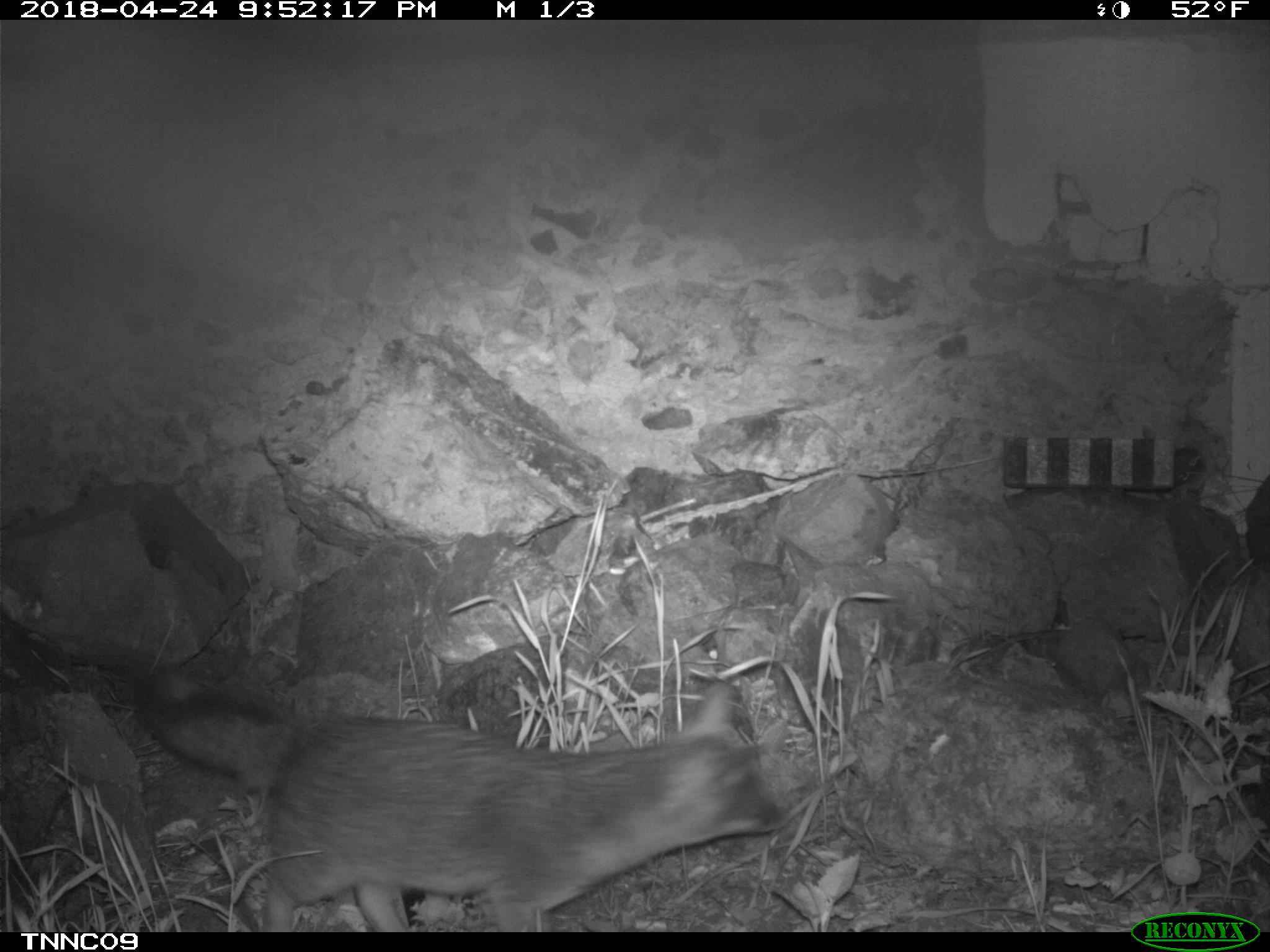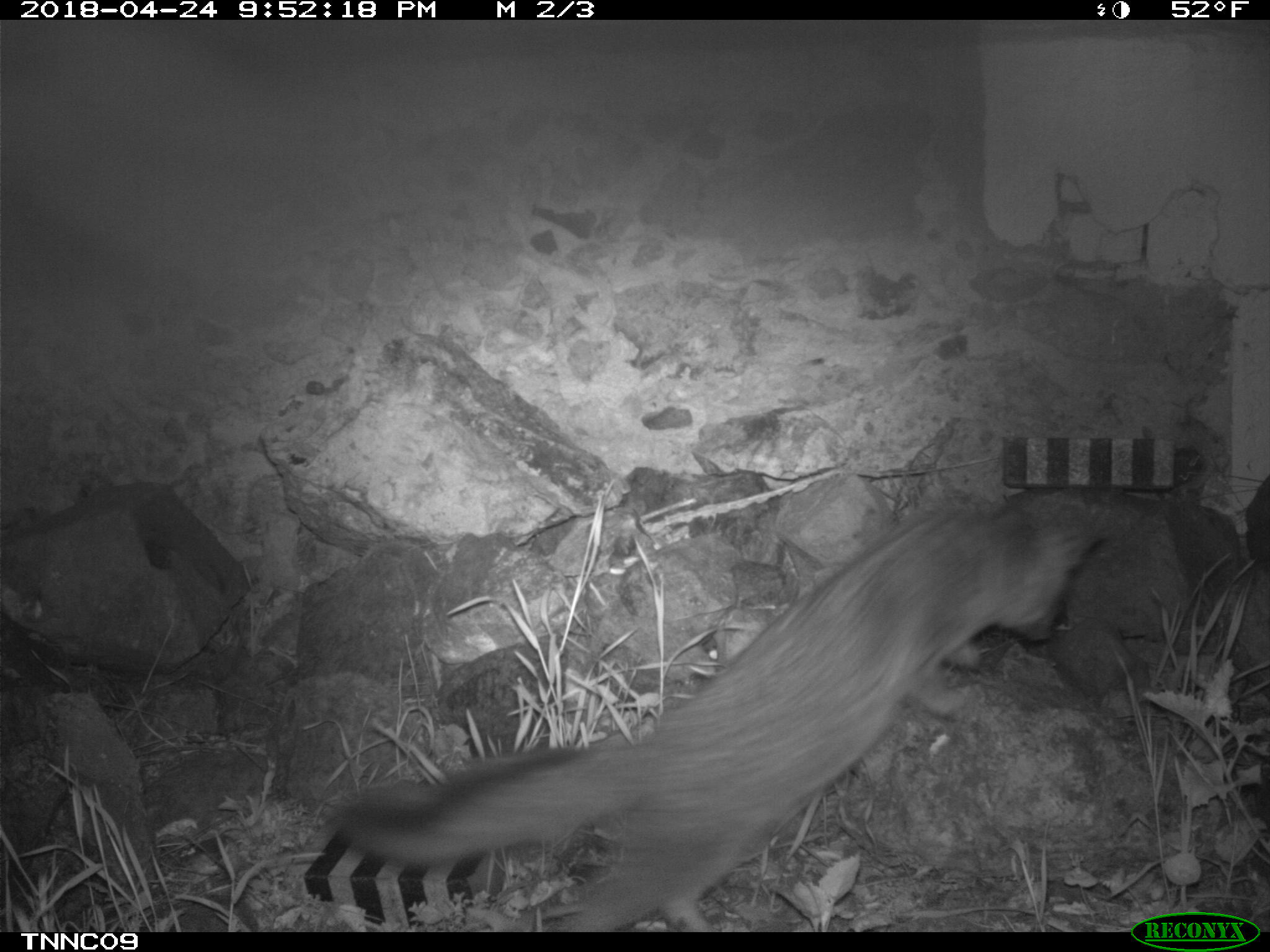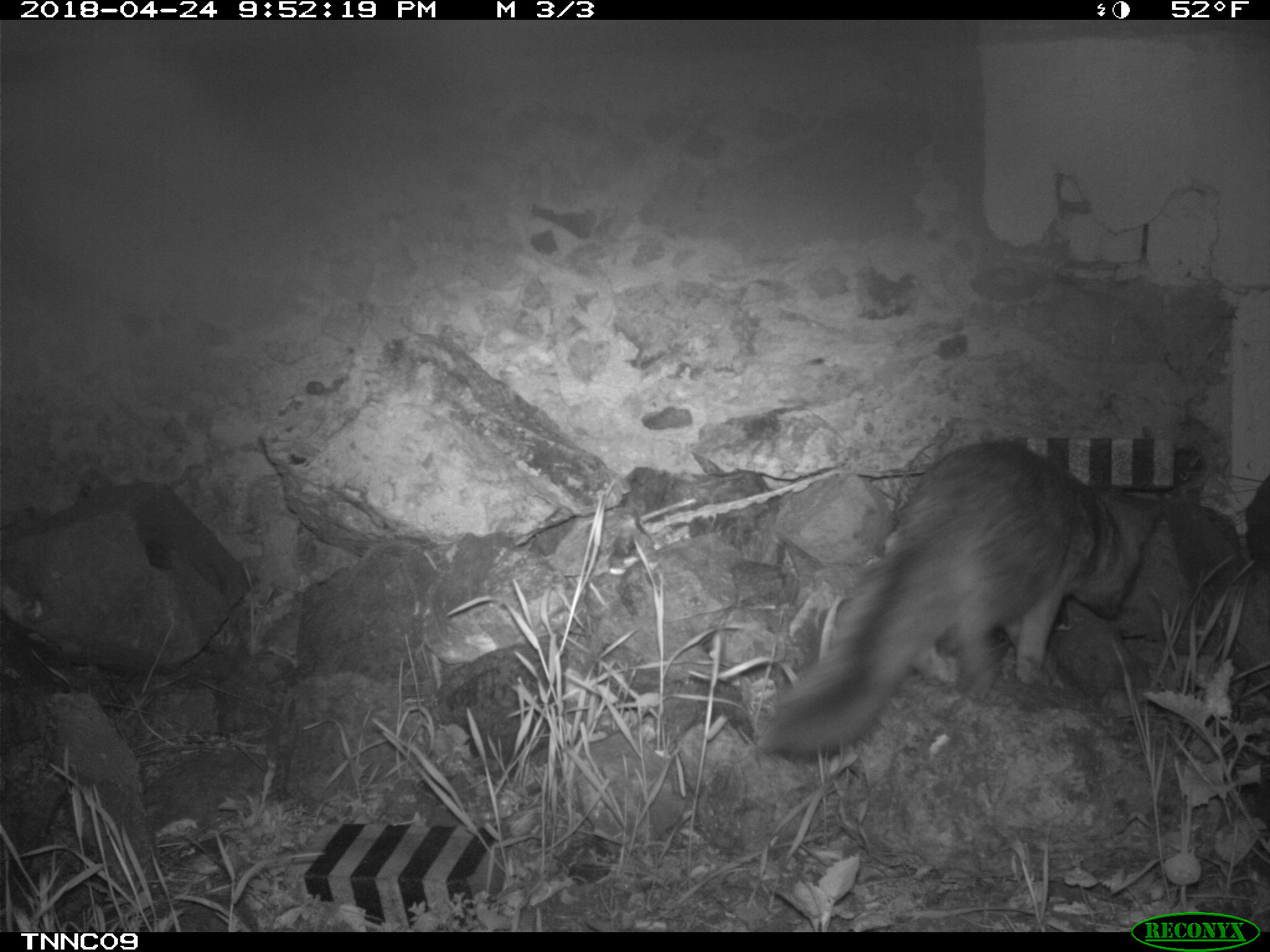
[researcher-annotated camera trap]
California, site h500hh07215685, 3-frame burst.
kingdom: Animalia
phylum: Chordata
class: Mammalia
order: Carnivora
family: Canidae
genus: Urocyon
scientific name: Urocyon littoralis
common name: island fox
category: fox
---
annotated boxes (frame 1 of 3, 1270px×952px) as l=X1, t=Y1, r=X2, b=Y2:
fox: l=136, t=670, r=784, b=932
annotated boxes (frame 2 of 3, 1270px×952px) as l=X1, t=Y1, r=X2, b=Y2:
fox: l=332, t=508, r=1105, b=932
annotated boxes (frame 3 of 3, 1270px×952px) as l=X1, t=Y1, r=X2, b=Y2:
fox: l=765, t=442, r=1170, b=751